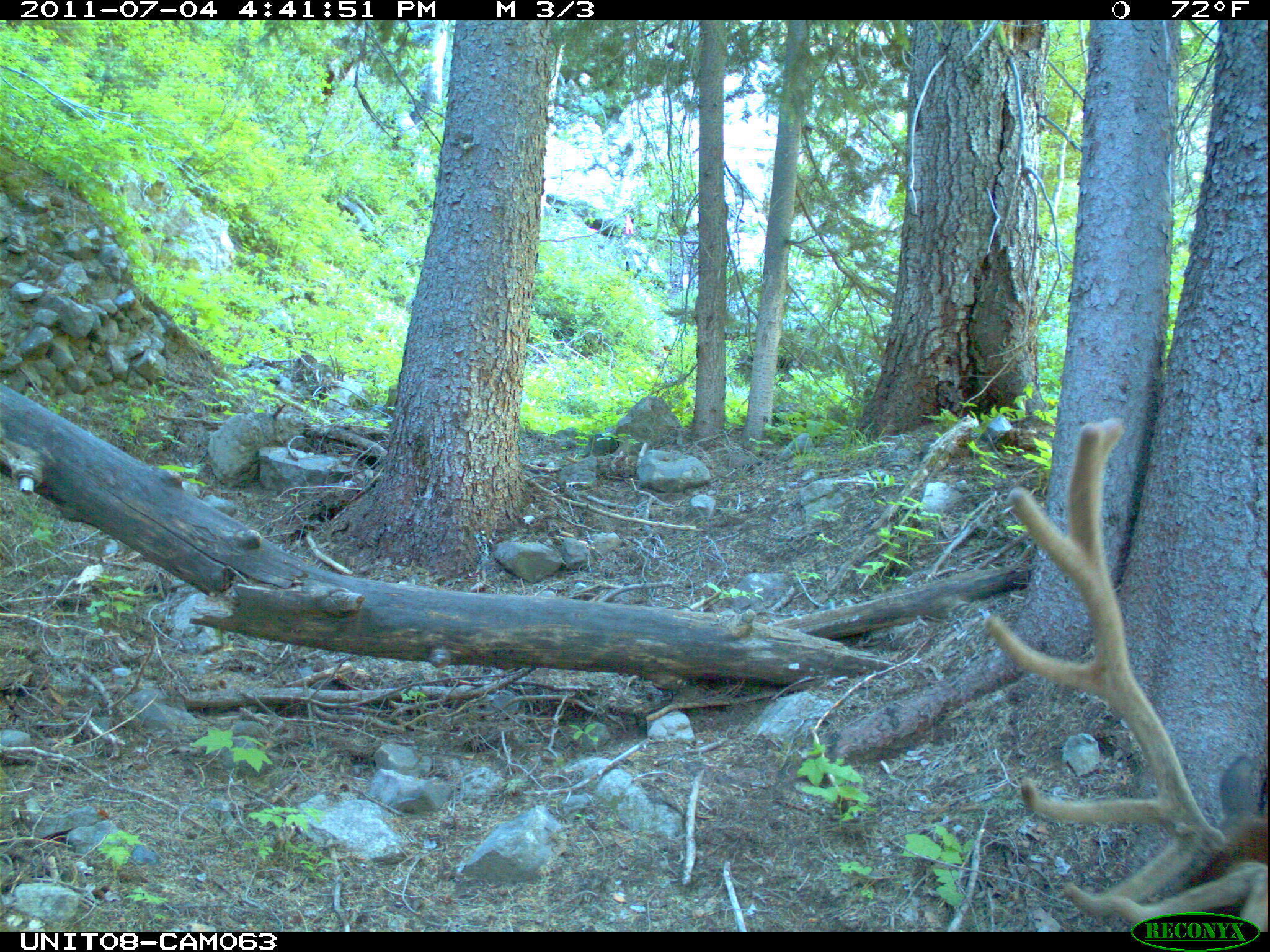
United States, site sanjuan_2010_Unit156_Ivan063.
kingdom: Animalia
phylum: Chordata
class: Mammalia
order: Artiodactyla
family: Cervidae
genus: Cervus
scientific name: Cervus elaphus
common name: red deer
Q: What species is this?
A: Cervus elaphus (red deer).